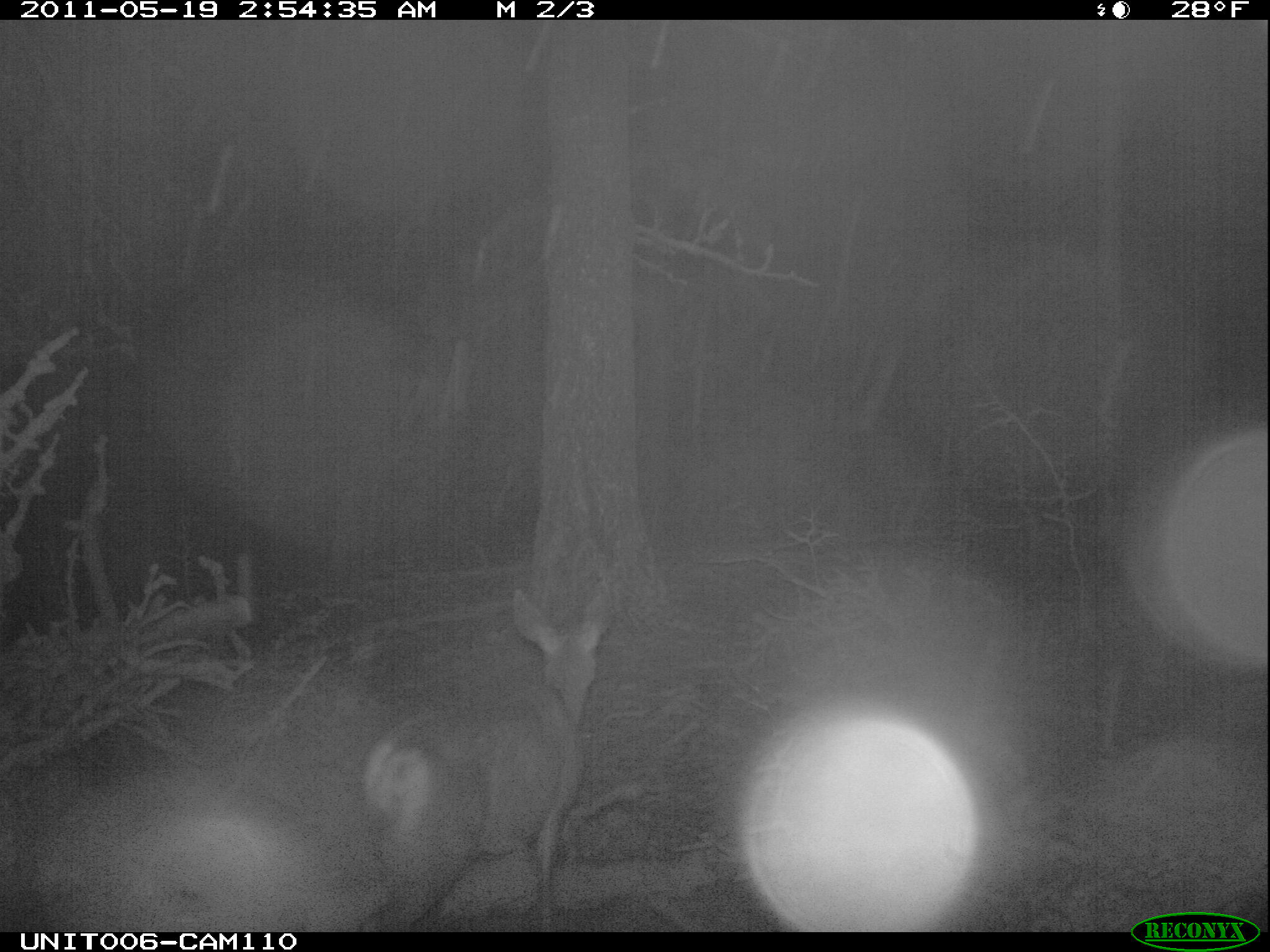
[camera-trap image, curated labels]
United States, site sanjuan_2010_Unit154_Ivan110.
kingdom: Animalia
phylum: Chordata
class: Mammalia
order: Artiodactyla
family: Cervidae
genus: Odocoileus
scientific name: Odocoileus hemionus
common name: mule deer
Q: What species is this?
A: Odocoileus hemionus (mule deer).